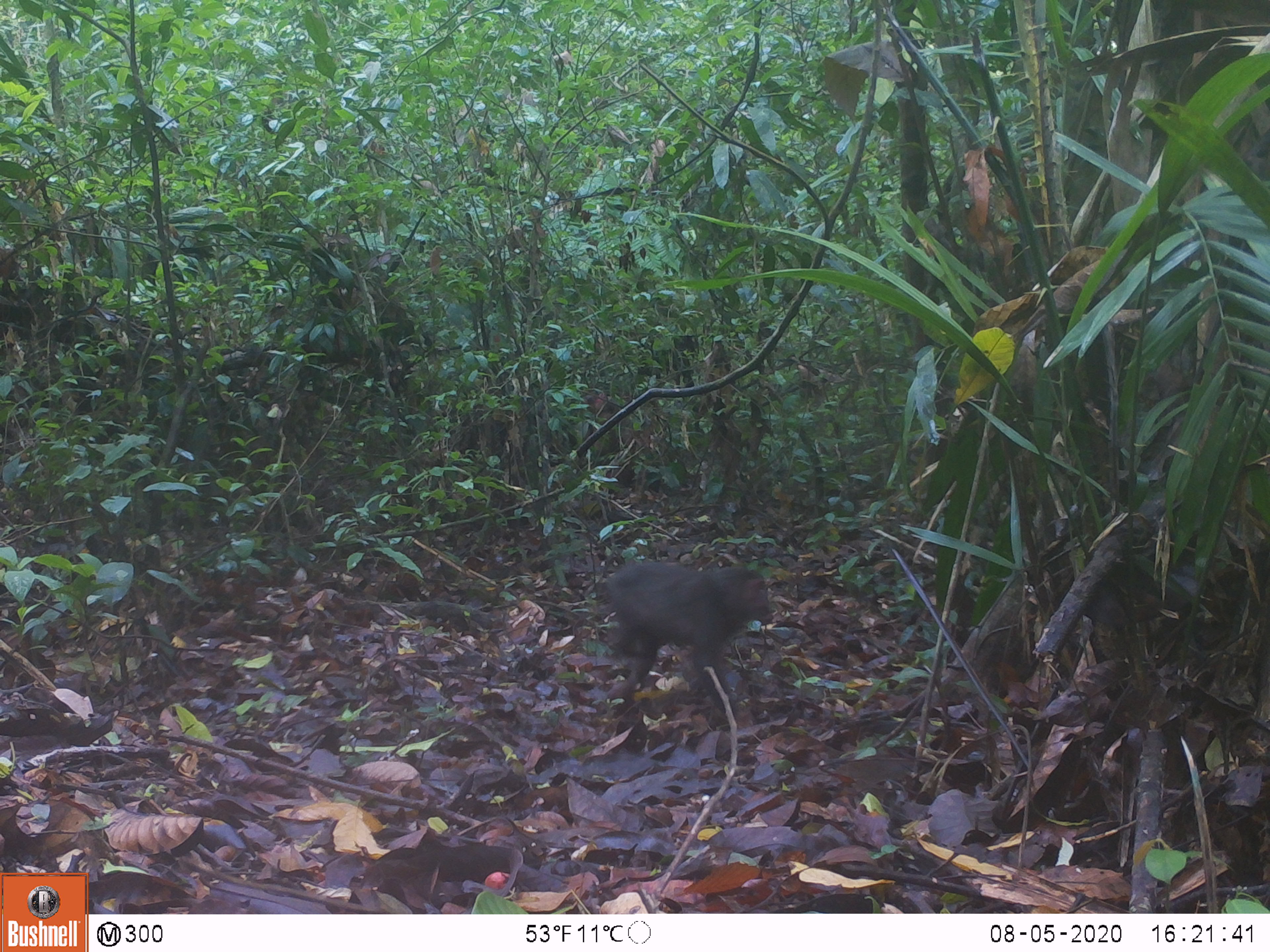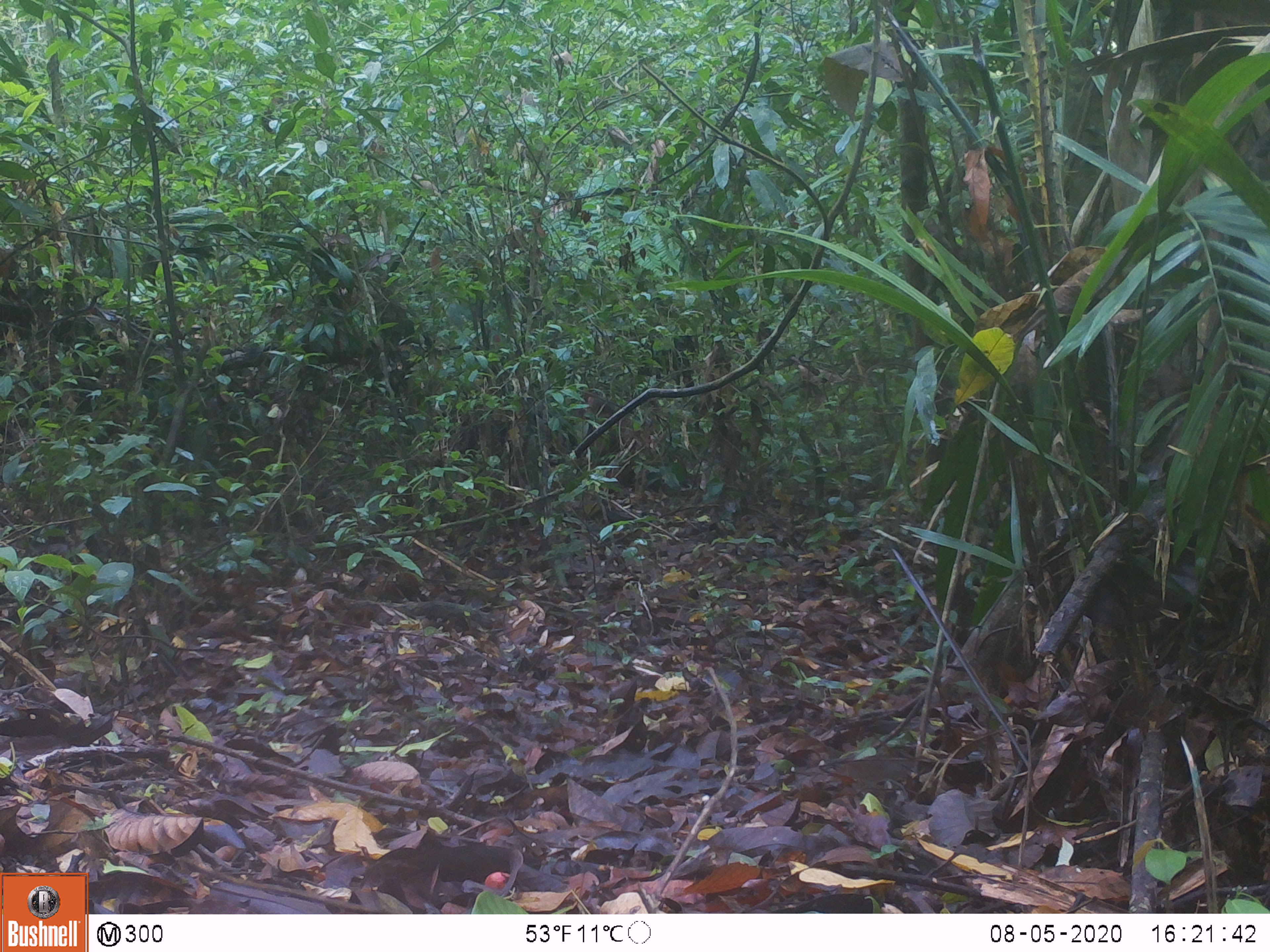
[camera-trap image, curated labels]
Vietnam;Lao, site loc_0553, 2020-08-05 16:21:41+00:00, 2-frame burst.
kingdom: Animalia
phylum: Chordata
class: Mammalia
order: Primates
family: Cercopithecidae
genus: Macaca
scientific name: Macaca arctoides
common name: stump-tailed macaque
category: stump tailed macaque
Stump tailed macaque (stump-tailed macaque) (Macaca arctoides). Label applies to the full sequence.